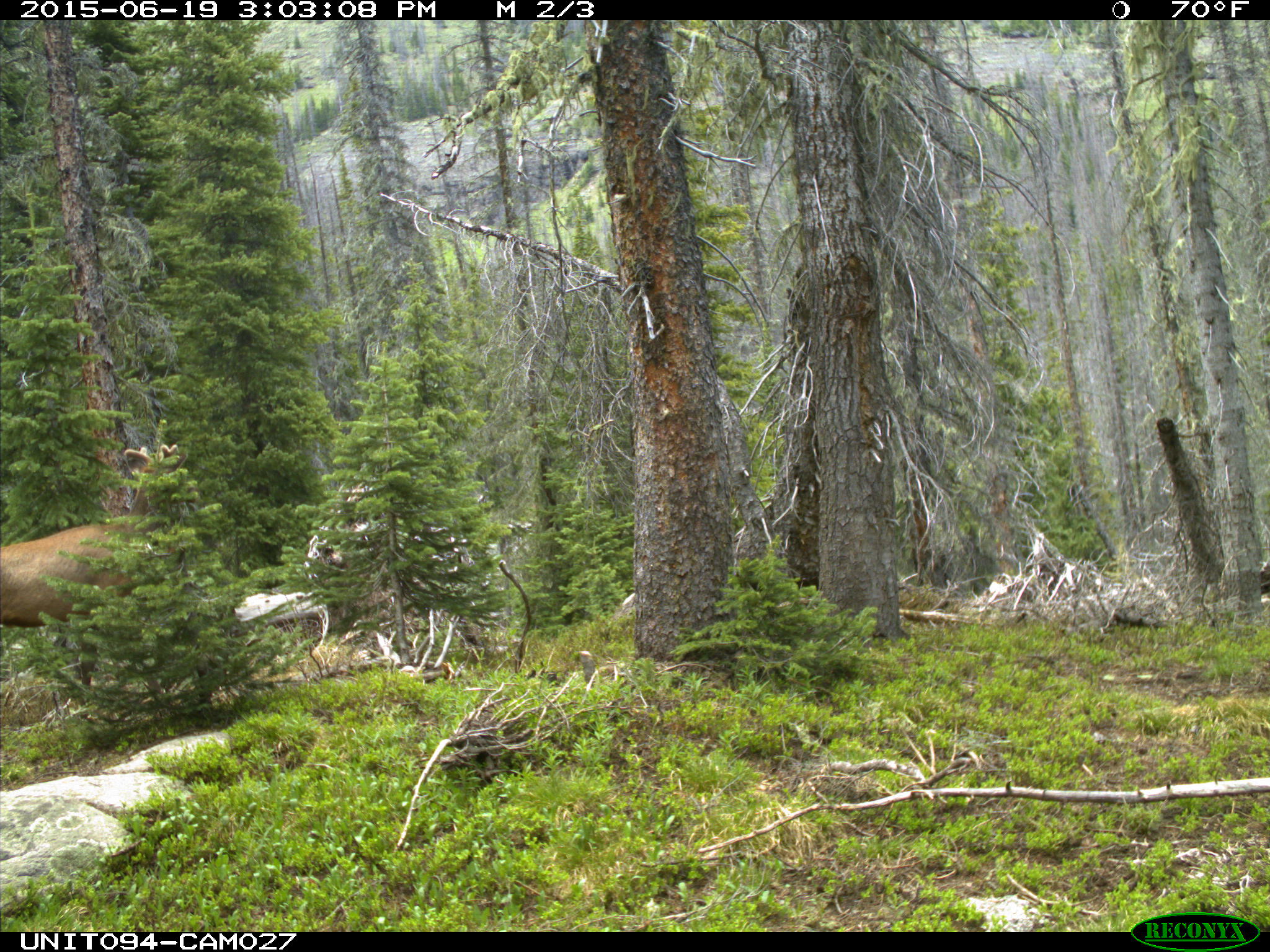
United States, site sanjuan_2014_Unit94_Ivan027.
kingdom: Animalia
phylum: Chordata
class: Mammalia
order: Artiodactyla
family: Cervidae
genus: Cervus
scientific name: Cervus elaphus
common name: red deer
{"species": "Cervus elaphus (red deer)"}